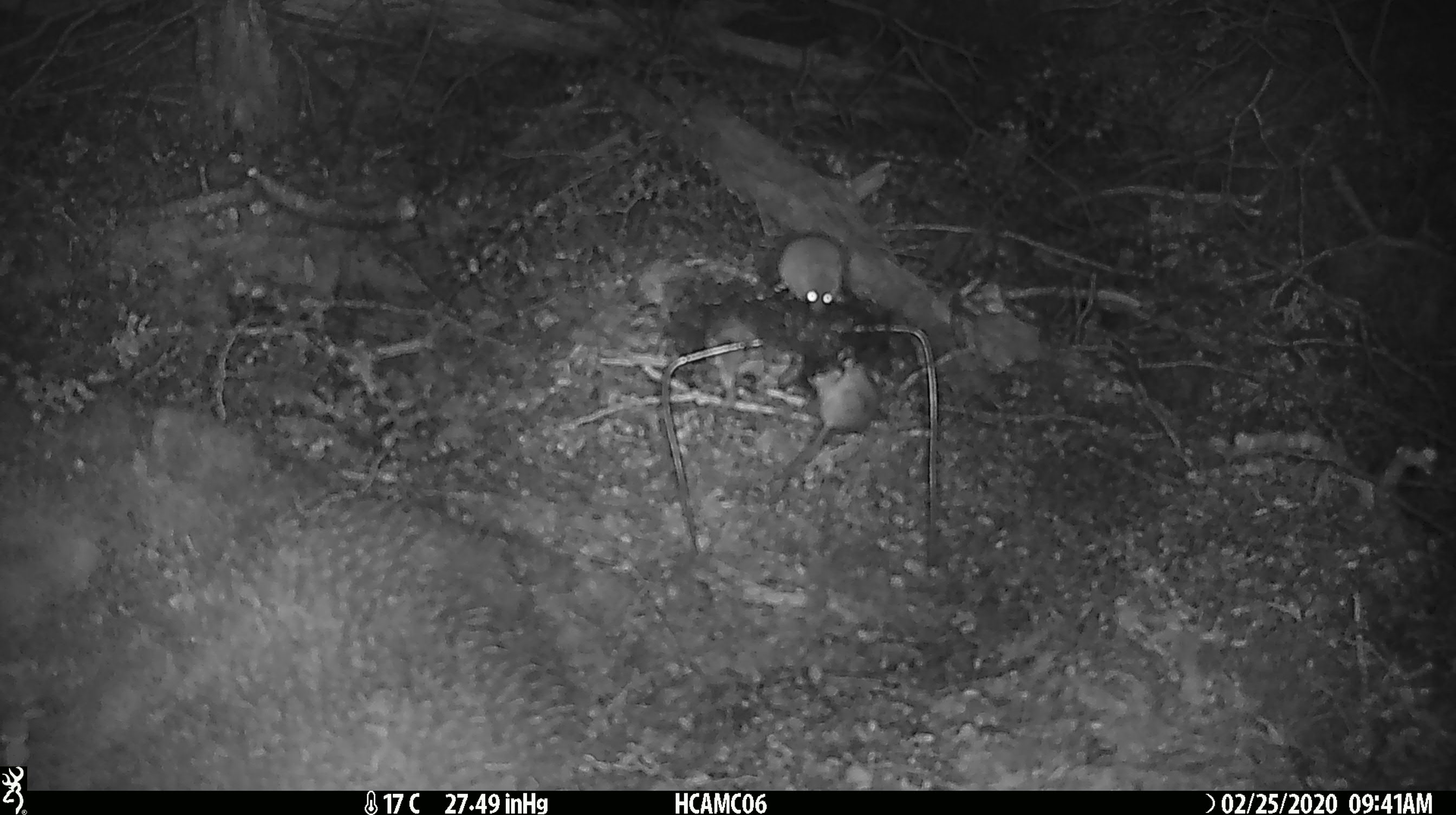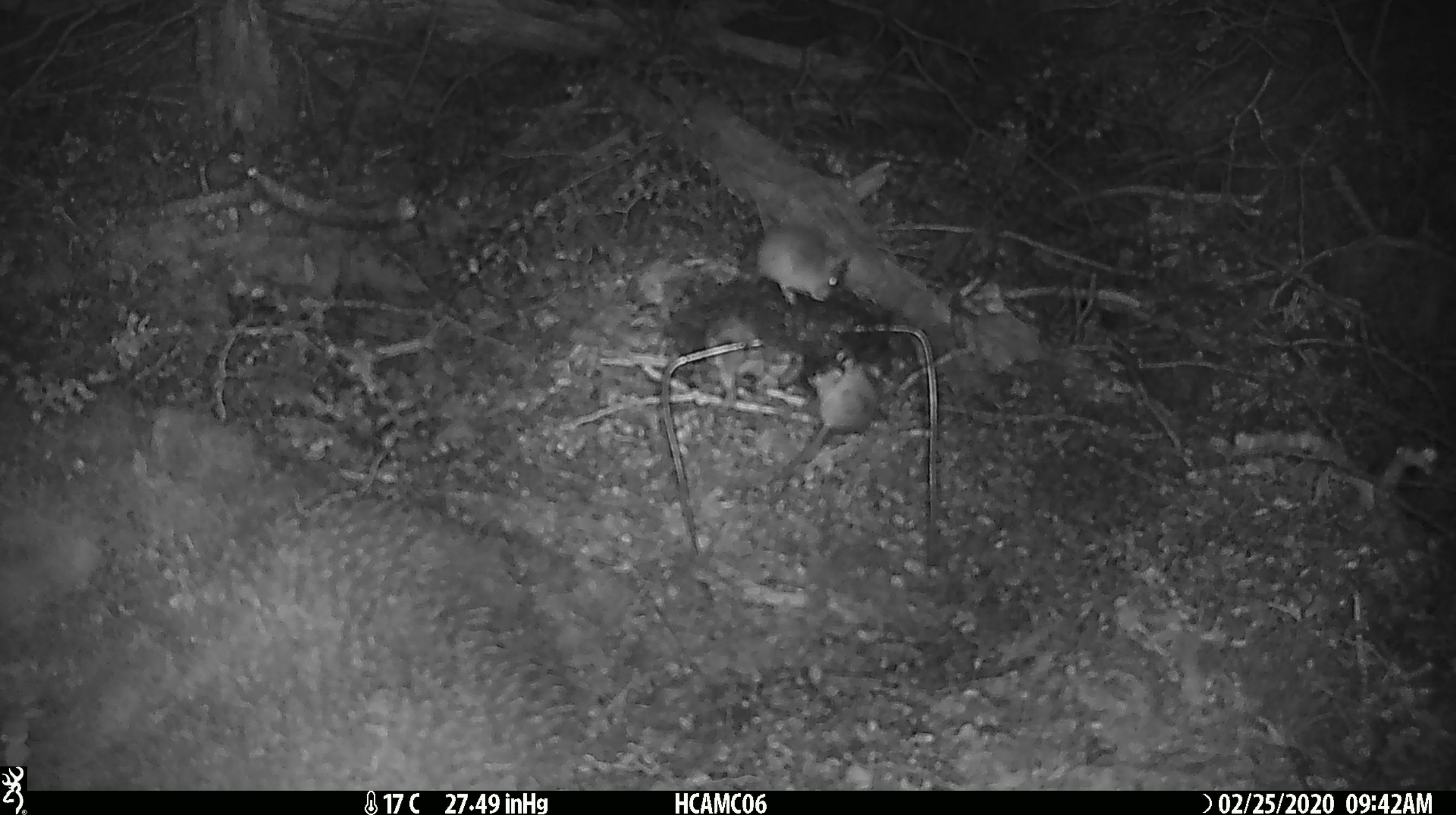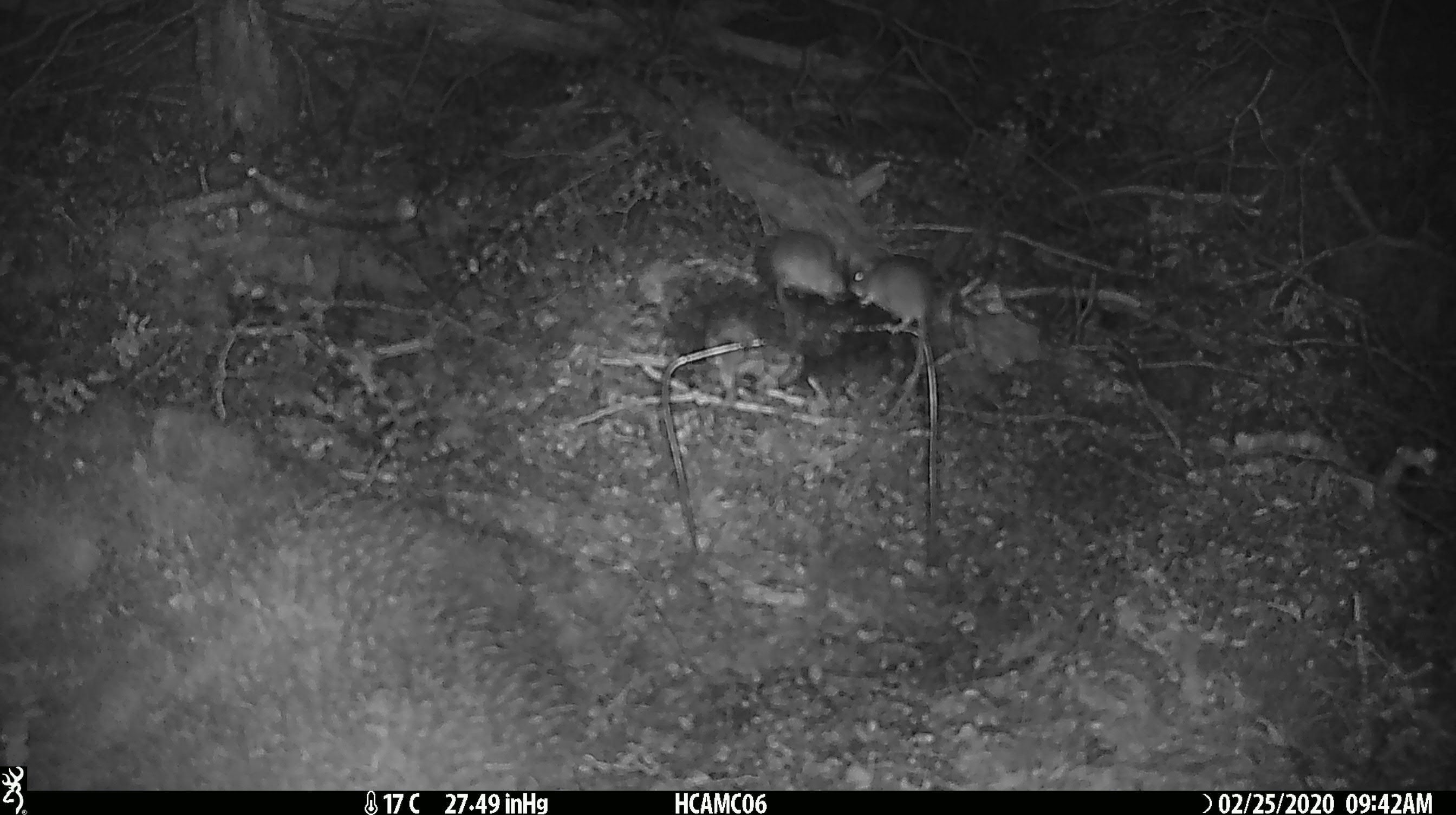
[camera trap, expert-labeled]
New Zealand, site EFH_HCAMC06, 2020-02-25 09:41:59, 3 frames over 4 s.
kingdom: Animalia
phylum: Chordata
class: Mammalia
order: Rodentia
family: Muridae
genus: Mus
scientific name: Mus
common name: mouse